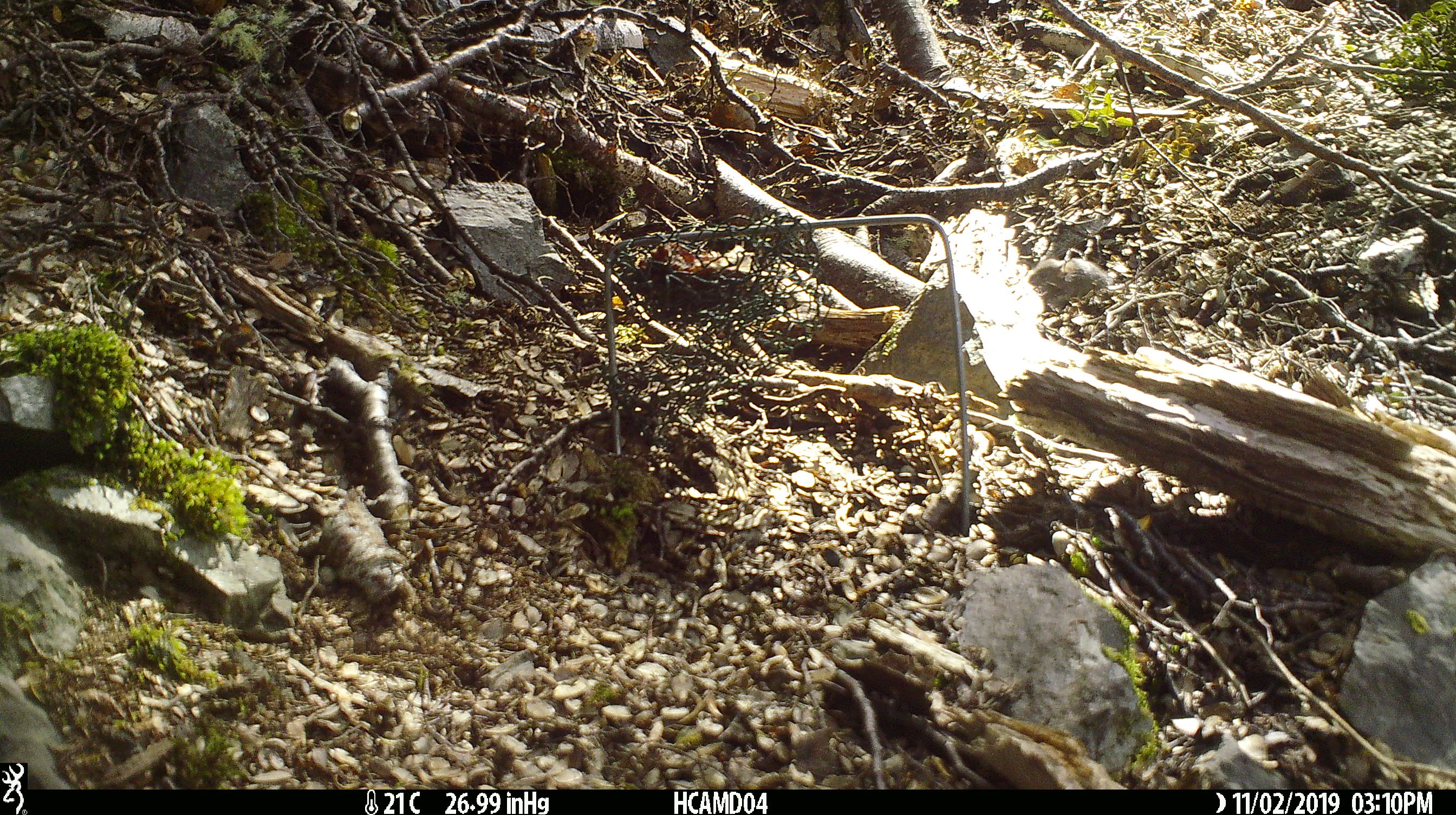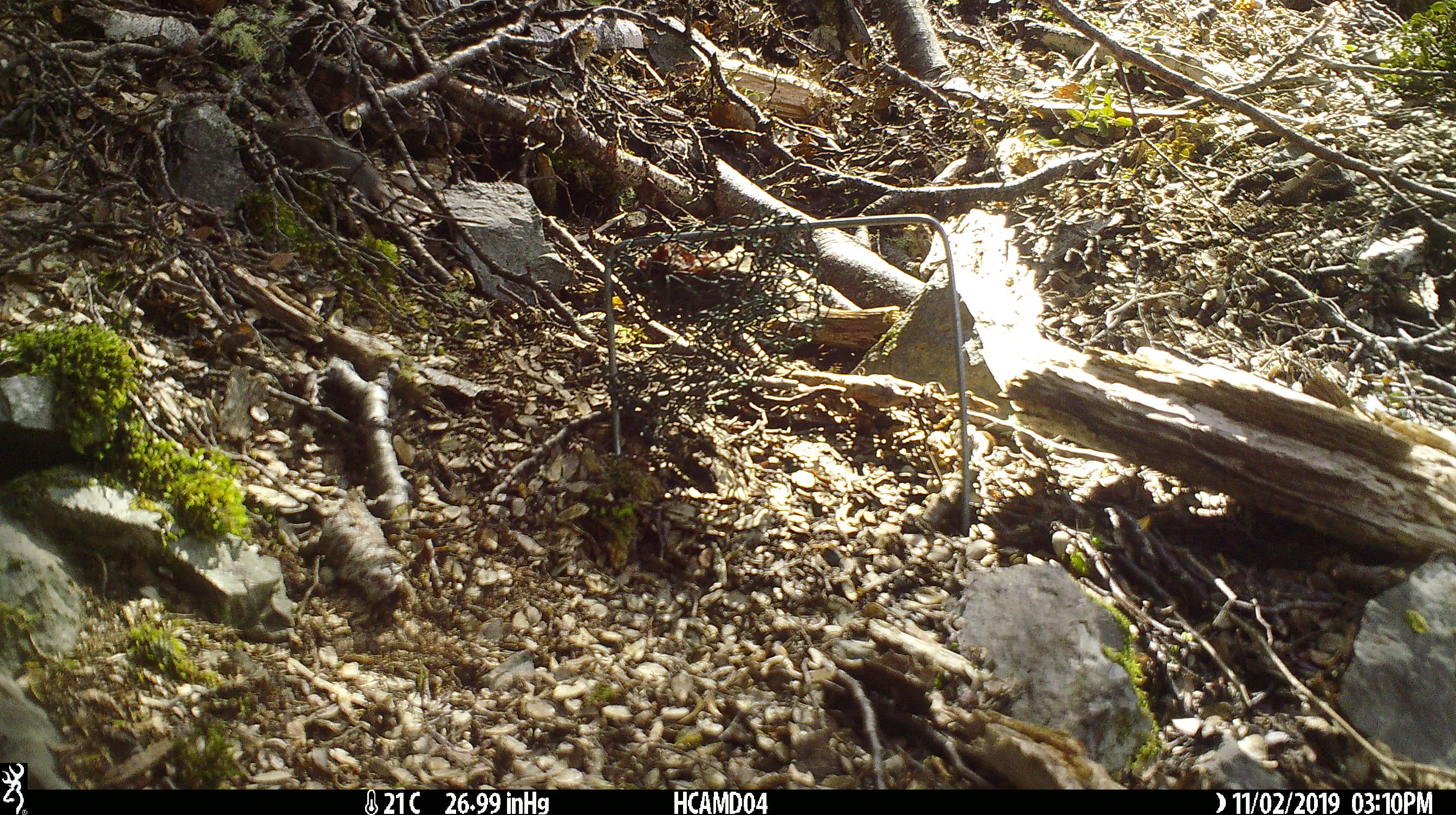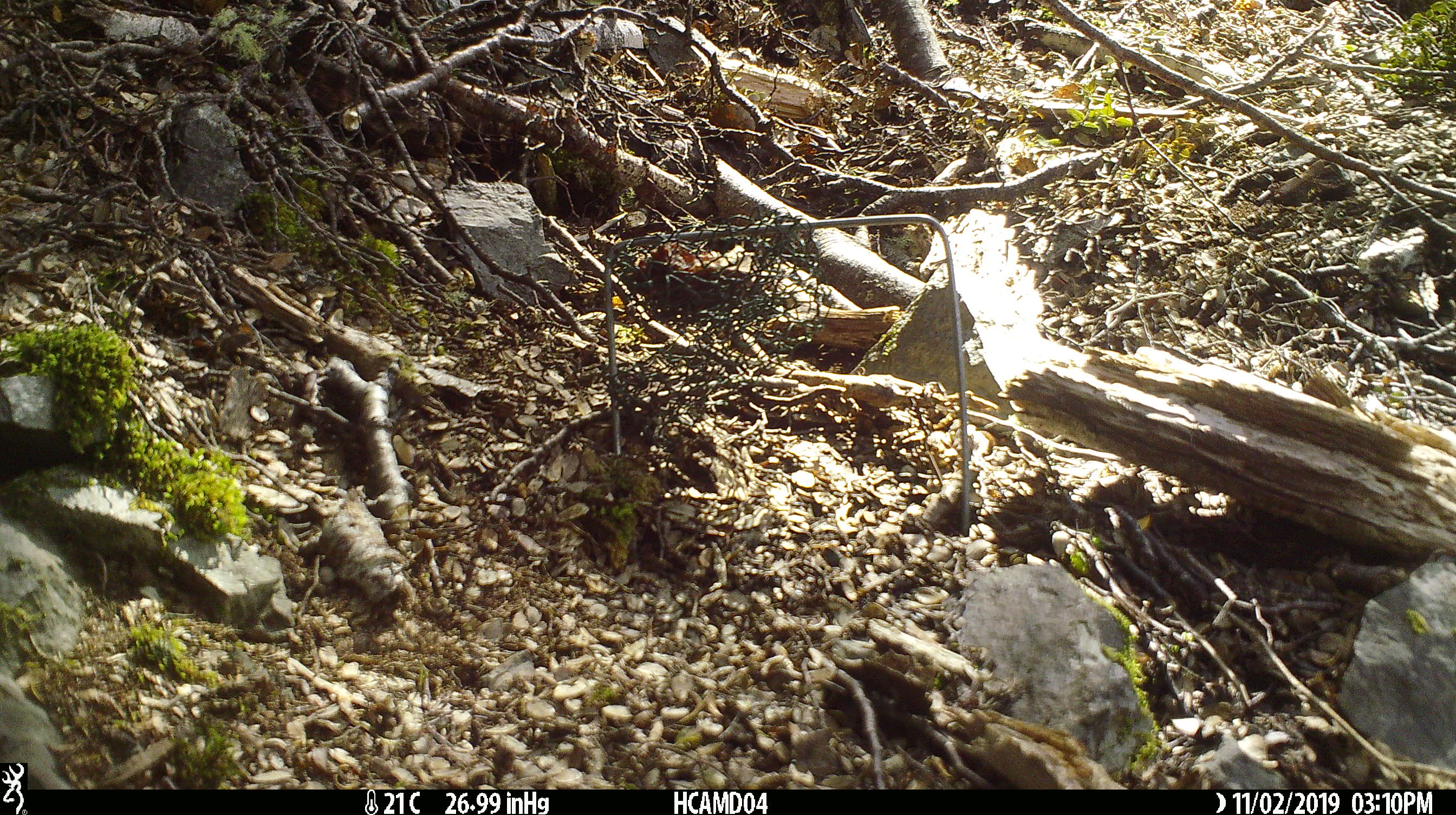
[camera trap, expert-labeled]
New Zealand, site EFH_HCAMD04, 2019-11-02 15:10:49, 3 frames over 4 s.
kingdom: Animalia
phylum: Chordata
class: Mammalia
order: Rodentia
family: Muridae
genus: Mus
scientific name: Mus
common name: mouse